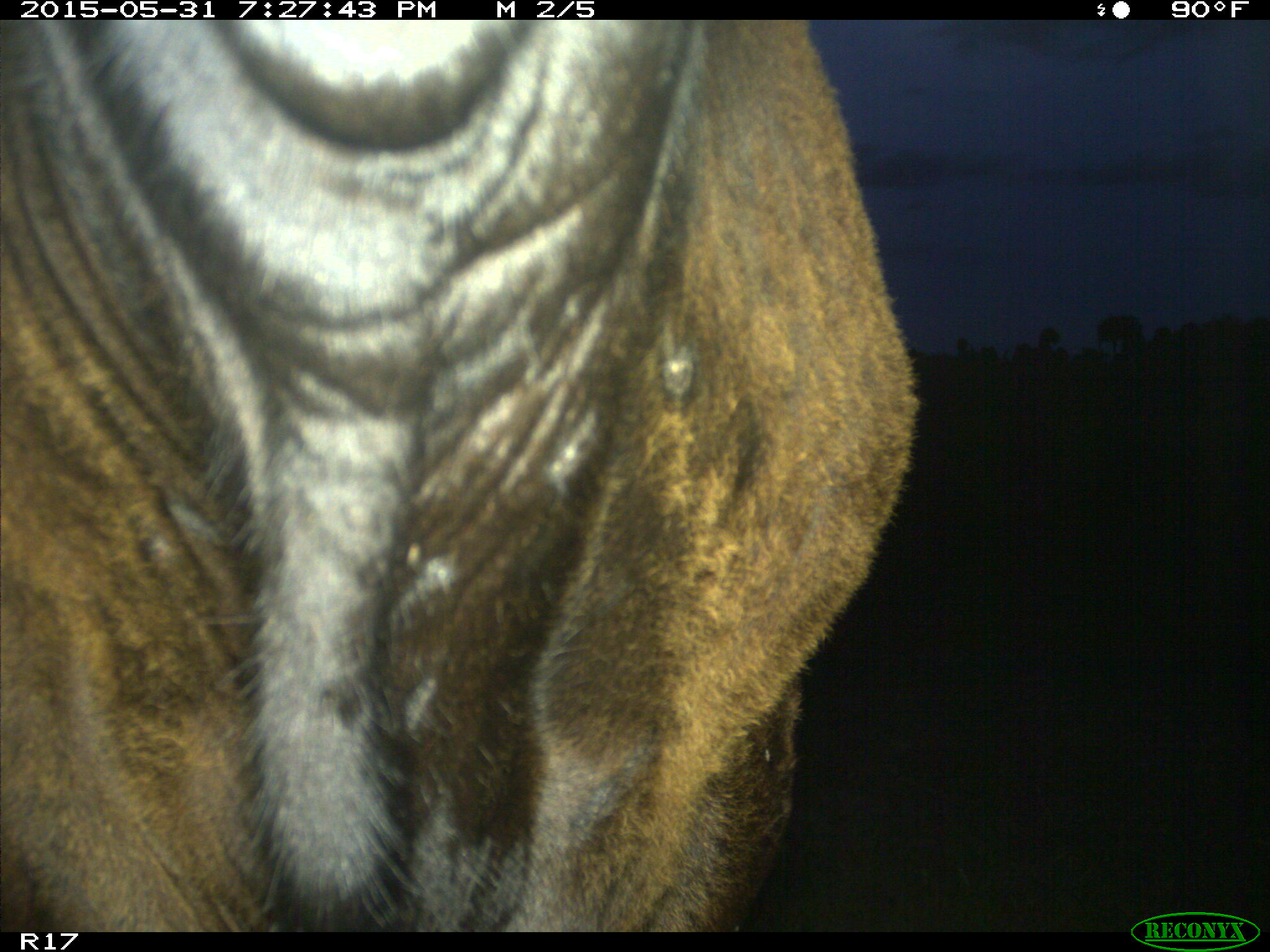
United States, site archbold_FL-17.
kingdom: Animalia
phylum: Chordata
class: Mammalia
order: Artiodactyla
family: Bovidae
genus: Bos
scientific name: Bos taurus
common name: domestic cow